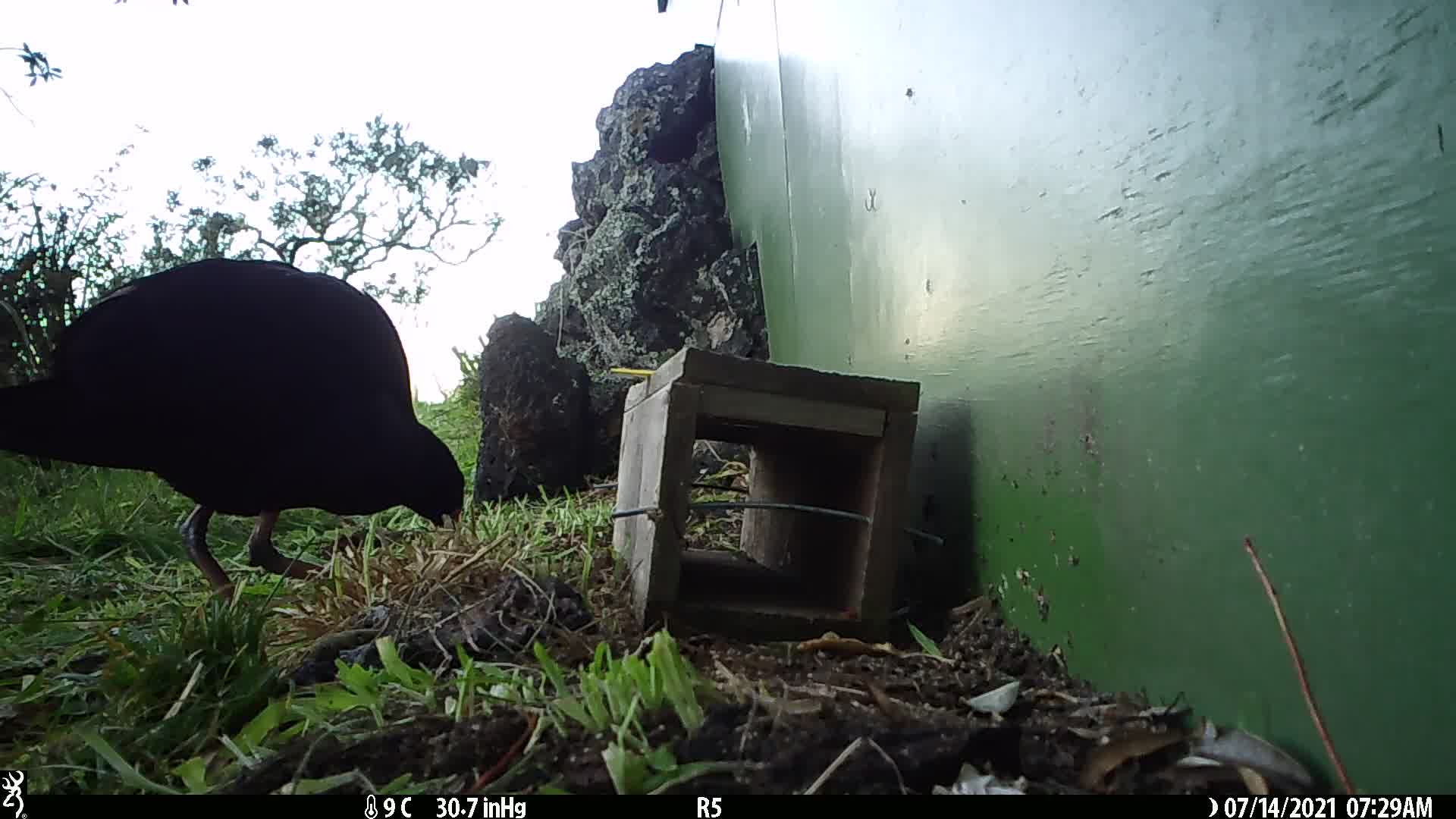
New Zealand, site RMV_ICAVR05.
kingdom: Animalia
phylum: Chordata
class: Aves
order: Gruiformes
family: Rallidae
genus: Porphyrio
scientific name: Porphyrio melanotus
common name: australasian swamphen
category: pukeko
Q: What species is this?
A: Pukeko (australasian swamphen) (Porphyrio melanotus).